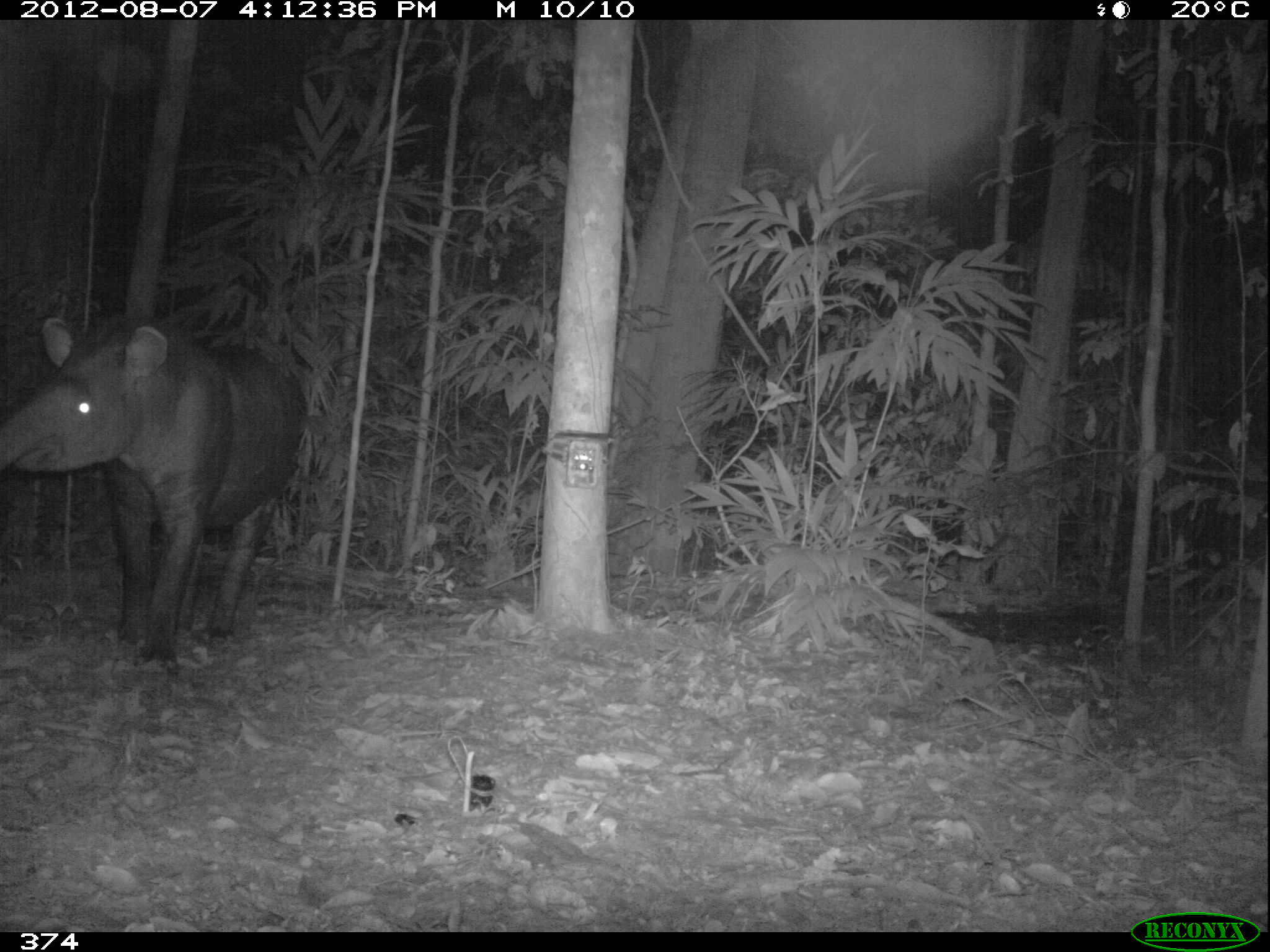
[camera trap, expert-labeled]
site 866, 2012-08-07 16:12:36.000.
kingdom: Animalia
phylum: Chordata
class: Mammalia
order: Perissodactyla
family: Tapiridae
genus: Tapirus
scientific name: Tapirus terrestris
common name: south american tapir